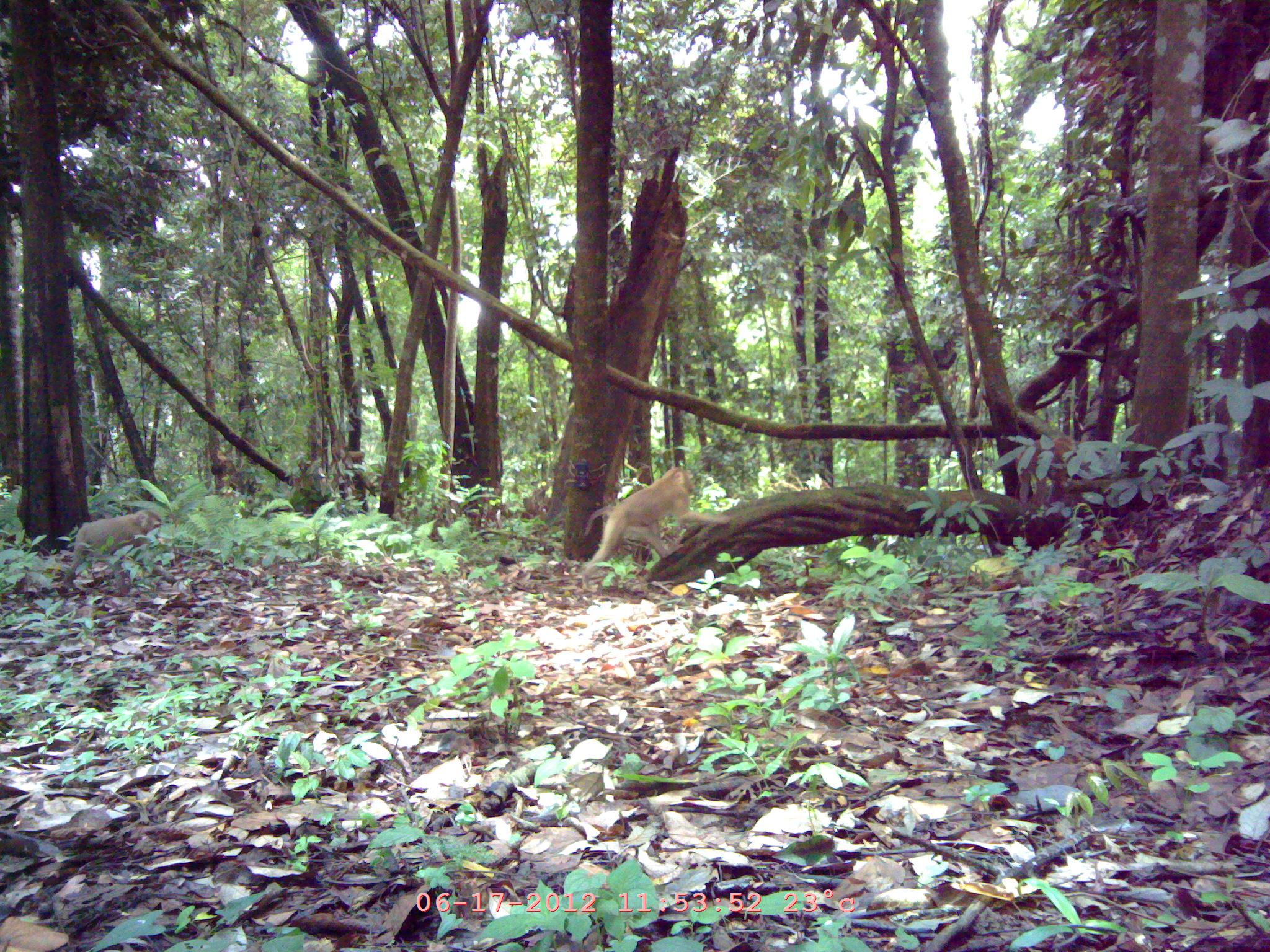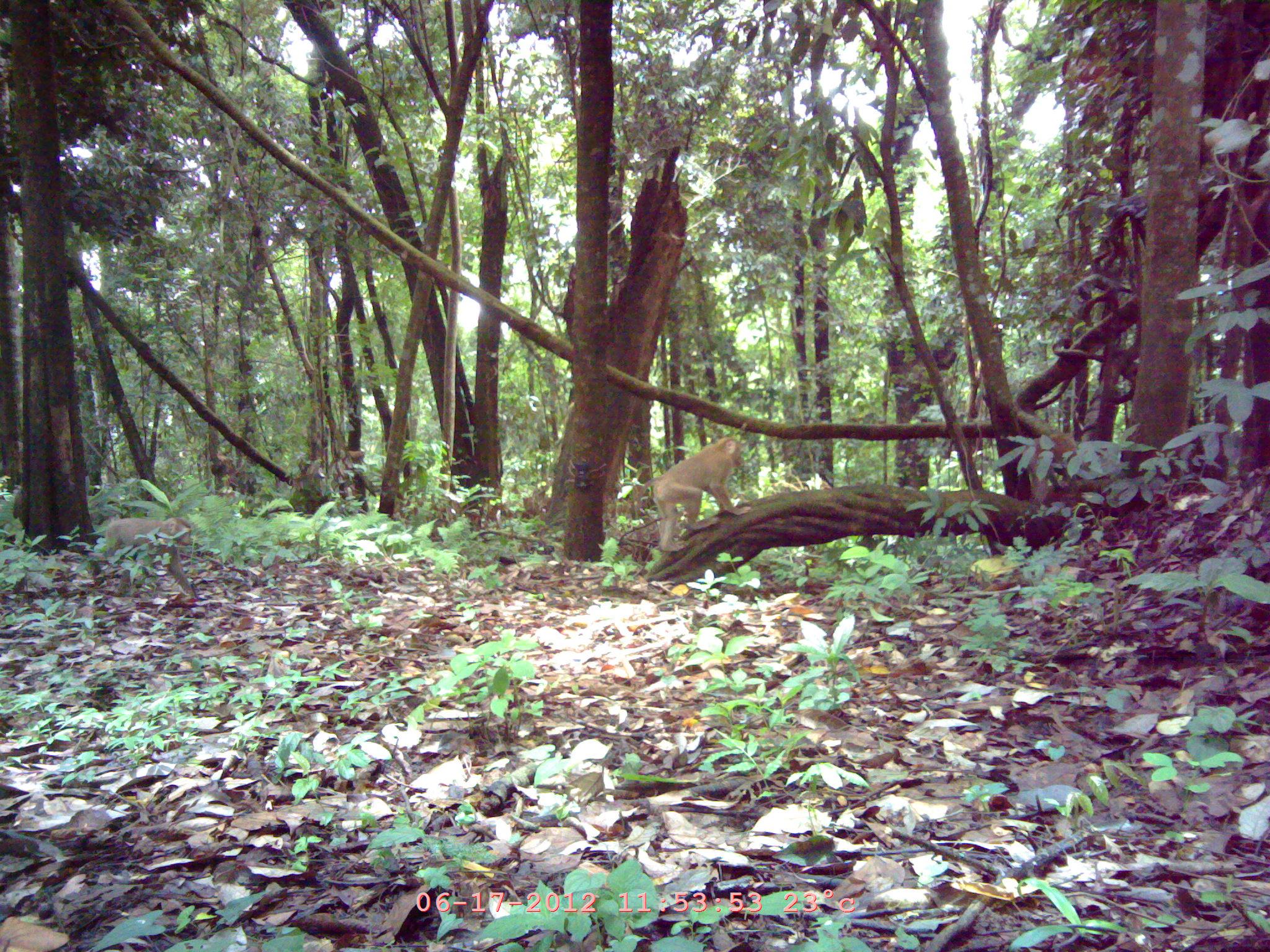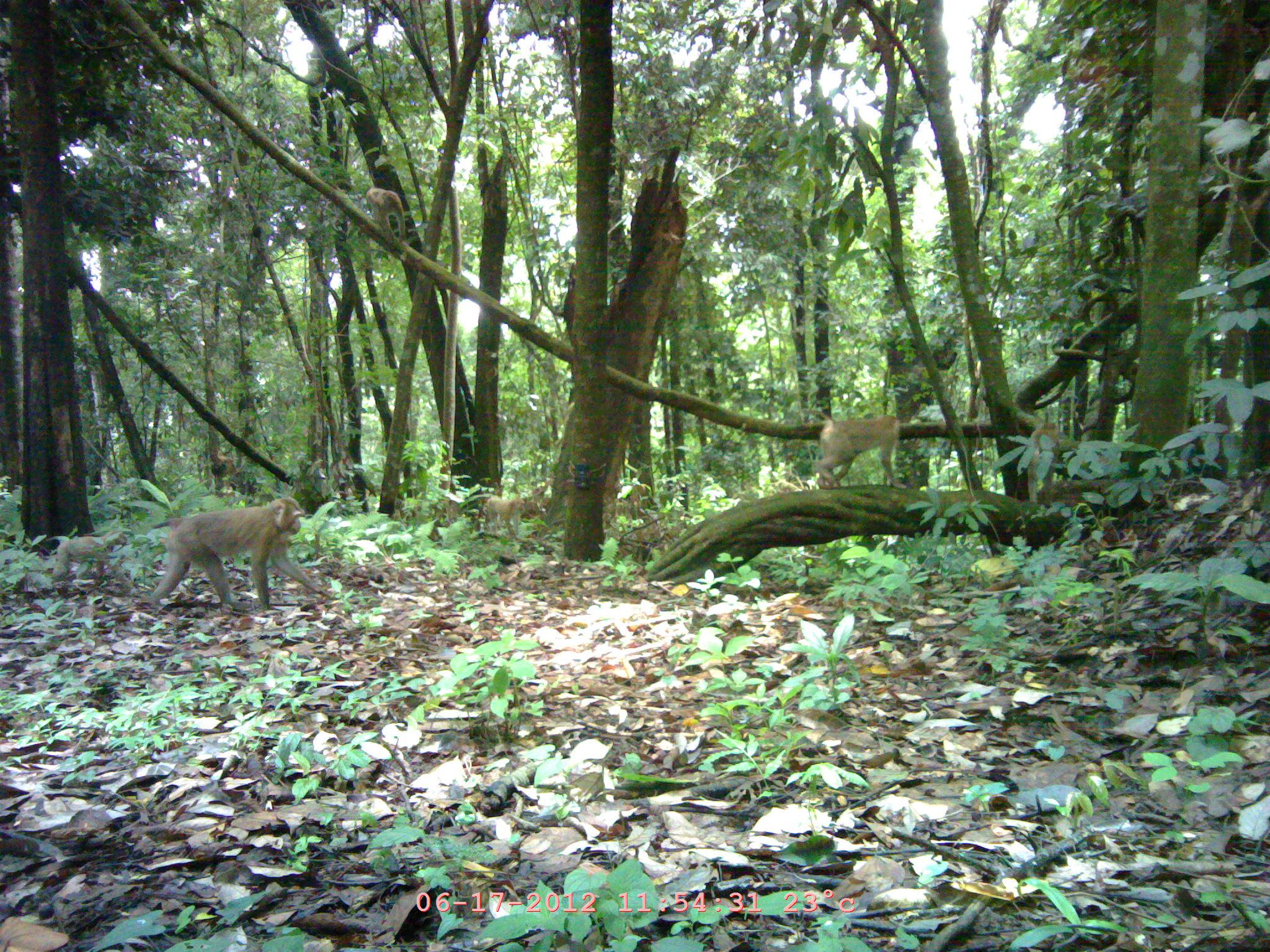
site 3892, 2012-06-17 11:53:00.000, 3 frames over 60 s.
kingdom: Animalia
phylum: Chordata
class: Mammalia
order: Primates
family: Cercopithecidae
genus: Macaca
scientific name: Macaca nemestrina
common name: southern pig-tailed macaque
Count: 4.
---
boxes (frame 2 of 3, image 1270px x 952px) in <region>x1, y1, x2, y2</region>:
macaca nemestrina: <region>640, 436, 751, 550</region>; <region>105, 518, 194, 594</region>